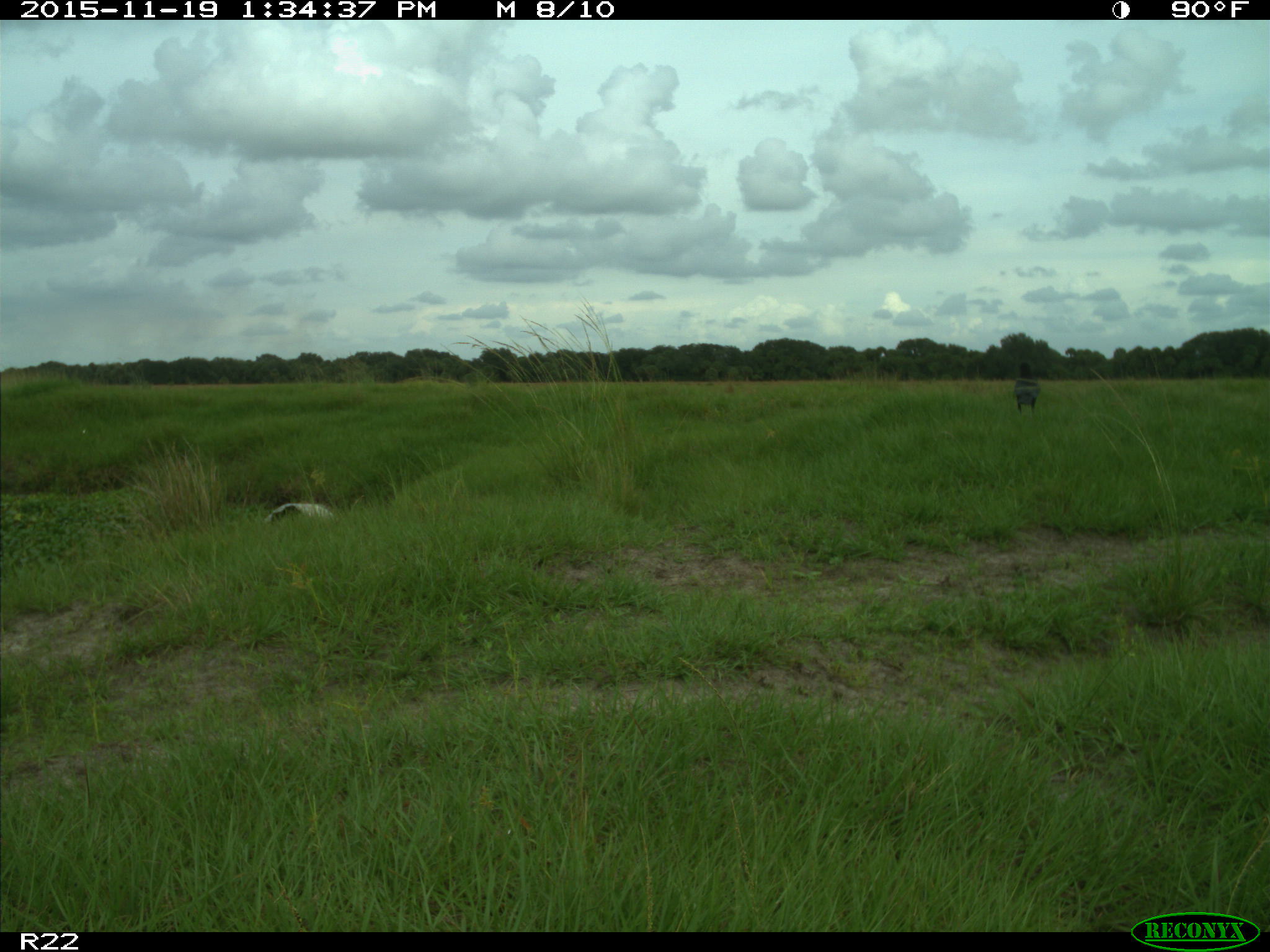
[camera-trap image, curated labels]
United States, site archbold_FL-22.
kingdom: Animalia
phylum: Chordata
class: Aves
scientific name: Aves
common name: birds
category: unidentified bird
Unidentified bird (birds) (Aves).